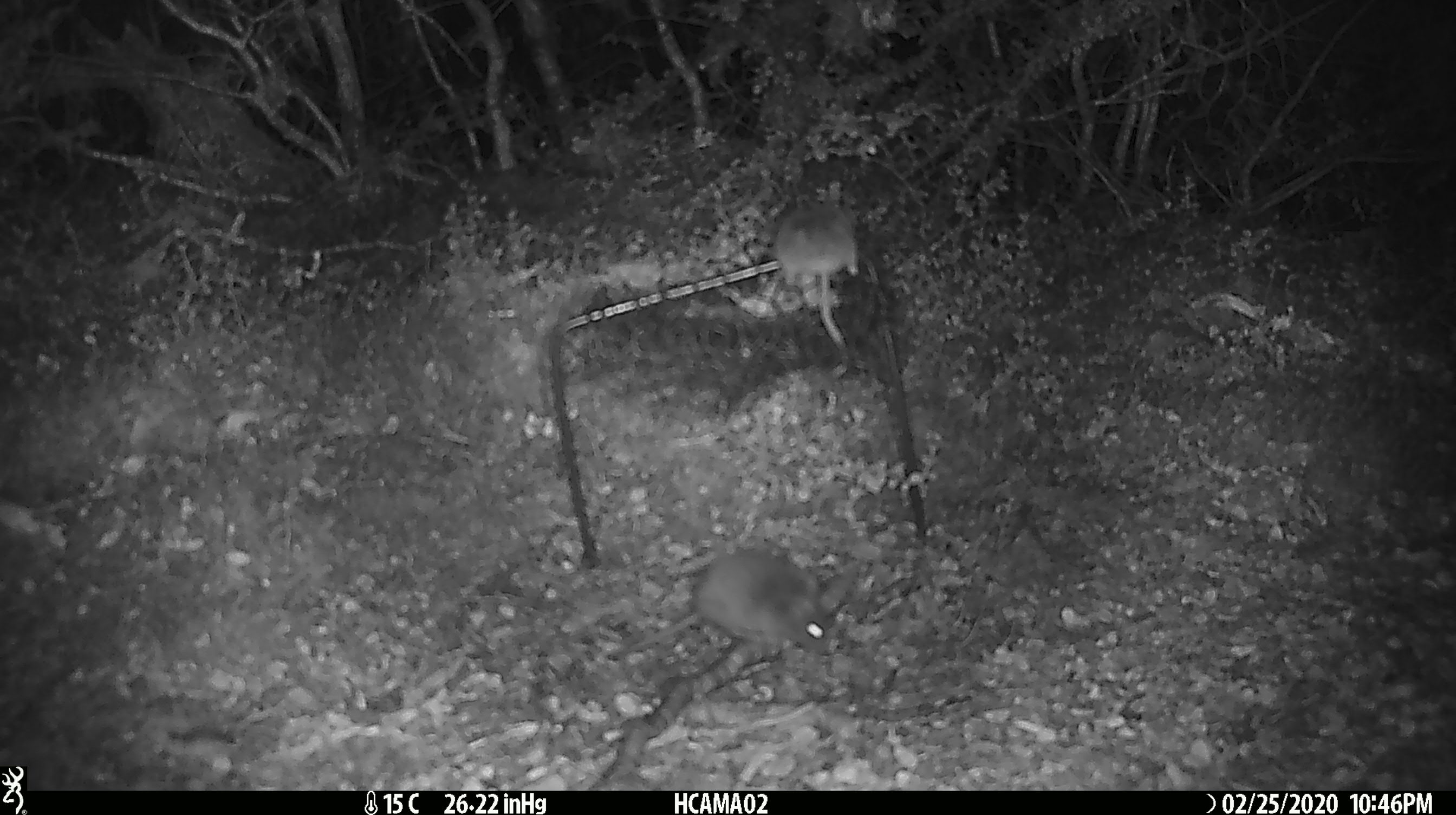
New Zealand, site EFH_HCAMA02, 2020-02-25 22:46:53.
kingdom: Animalia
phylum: Chordata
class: Mammalia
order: Rodentia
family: Muridae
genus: Mus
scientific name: Mus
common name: mouse